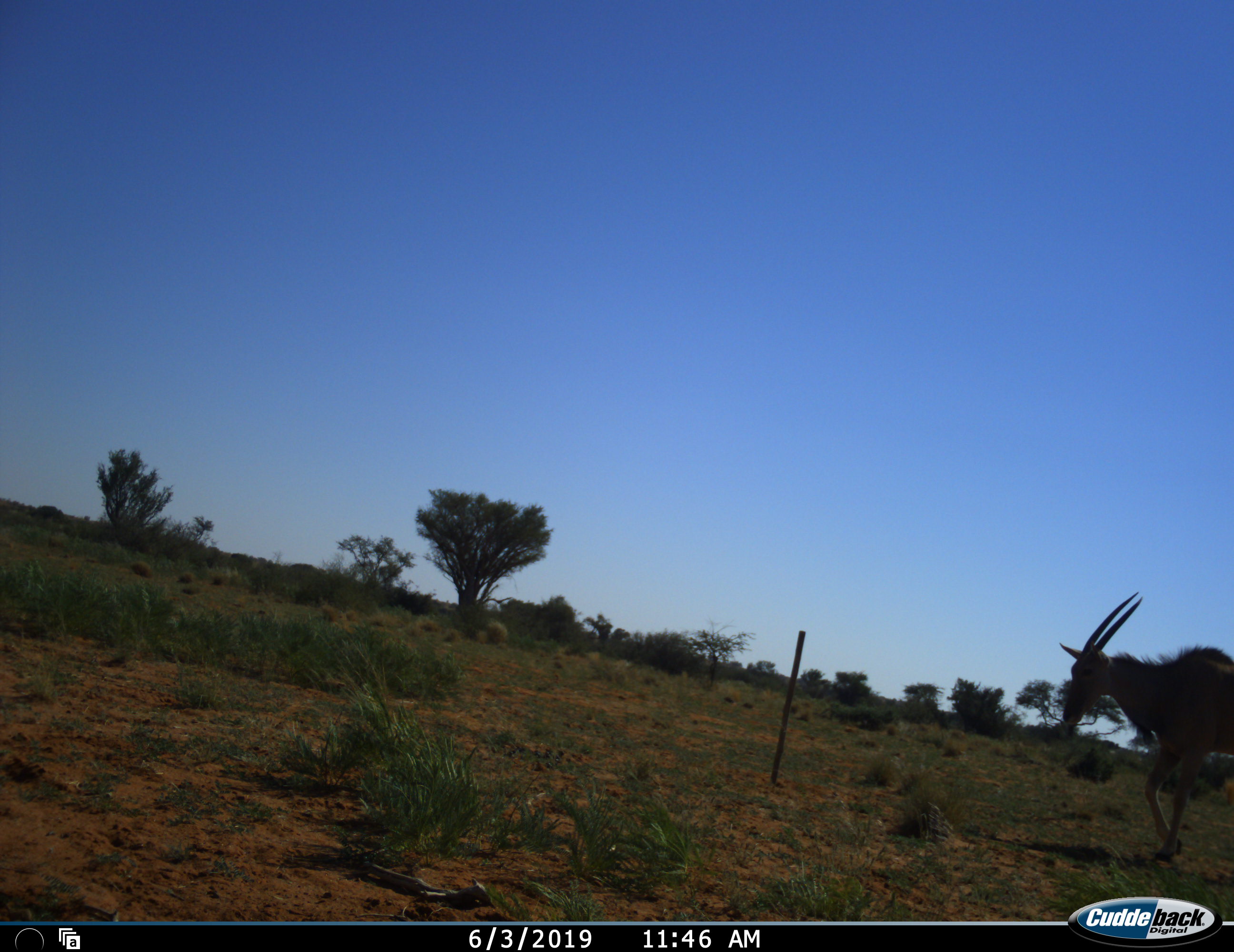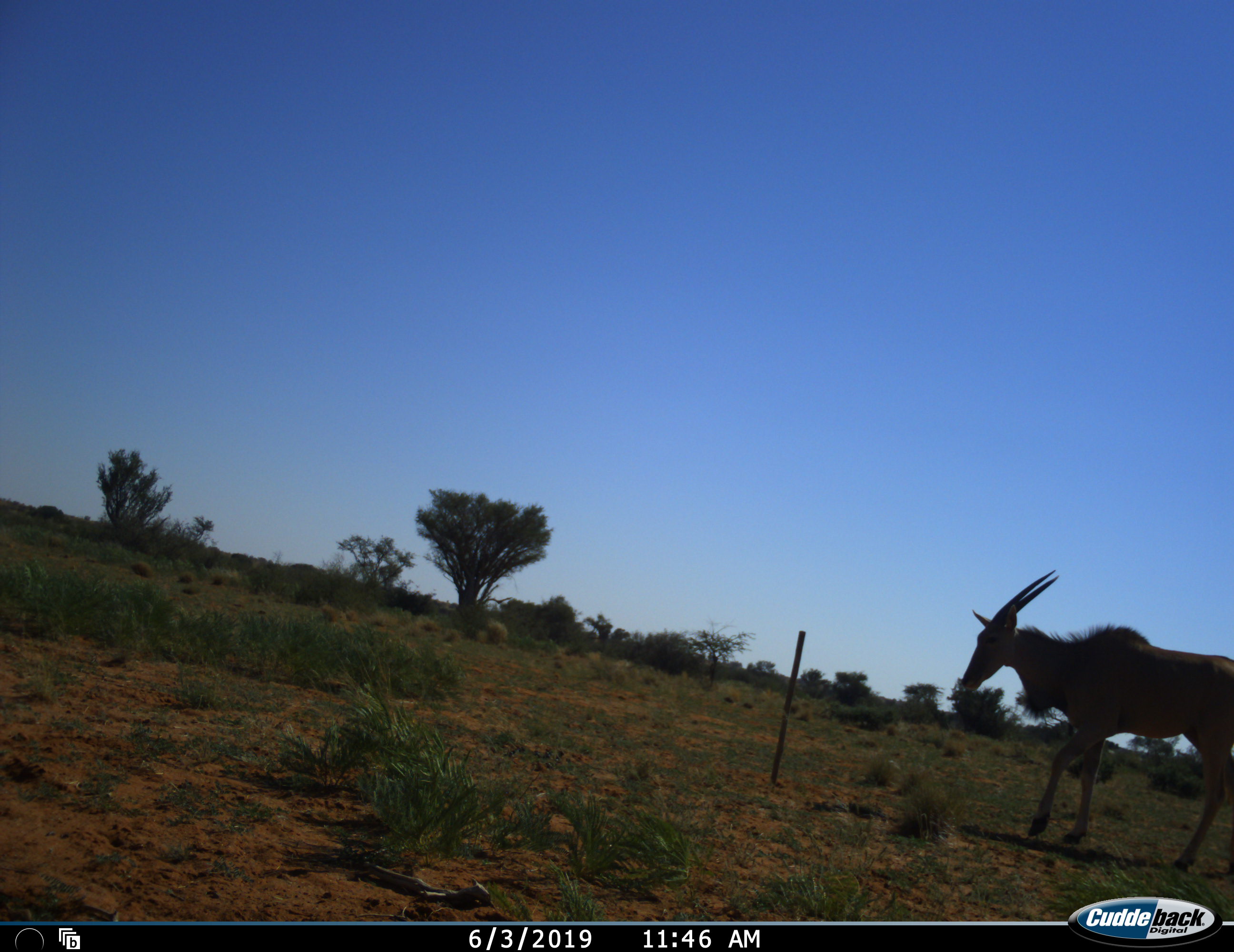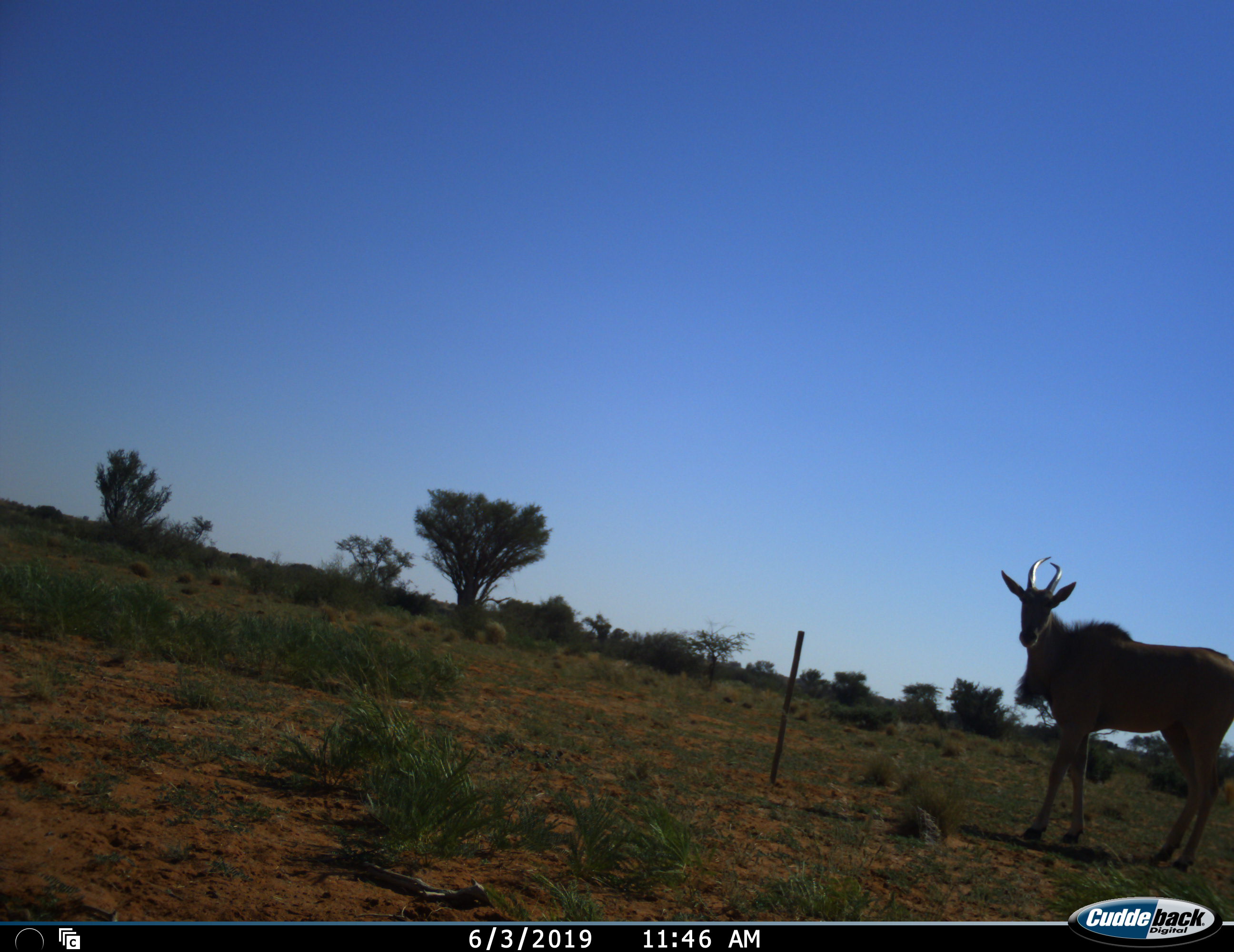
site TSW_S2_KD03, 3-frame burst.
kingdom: Animalia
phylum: Chordata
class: Mammalia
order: Artiodactyla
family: Bovidae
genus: Tragelaphus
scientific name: Tragelaphus oryx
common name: eland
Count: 1.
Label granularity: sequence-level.